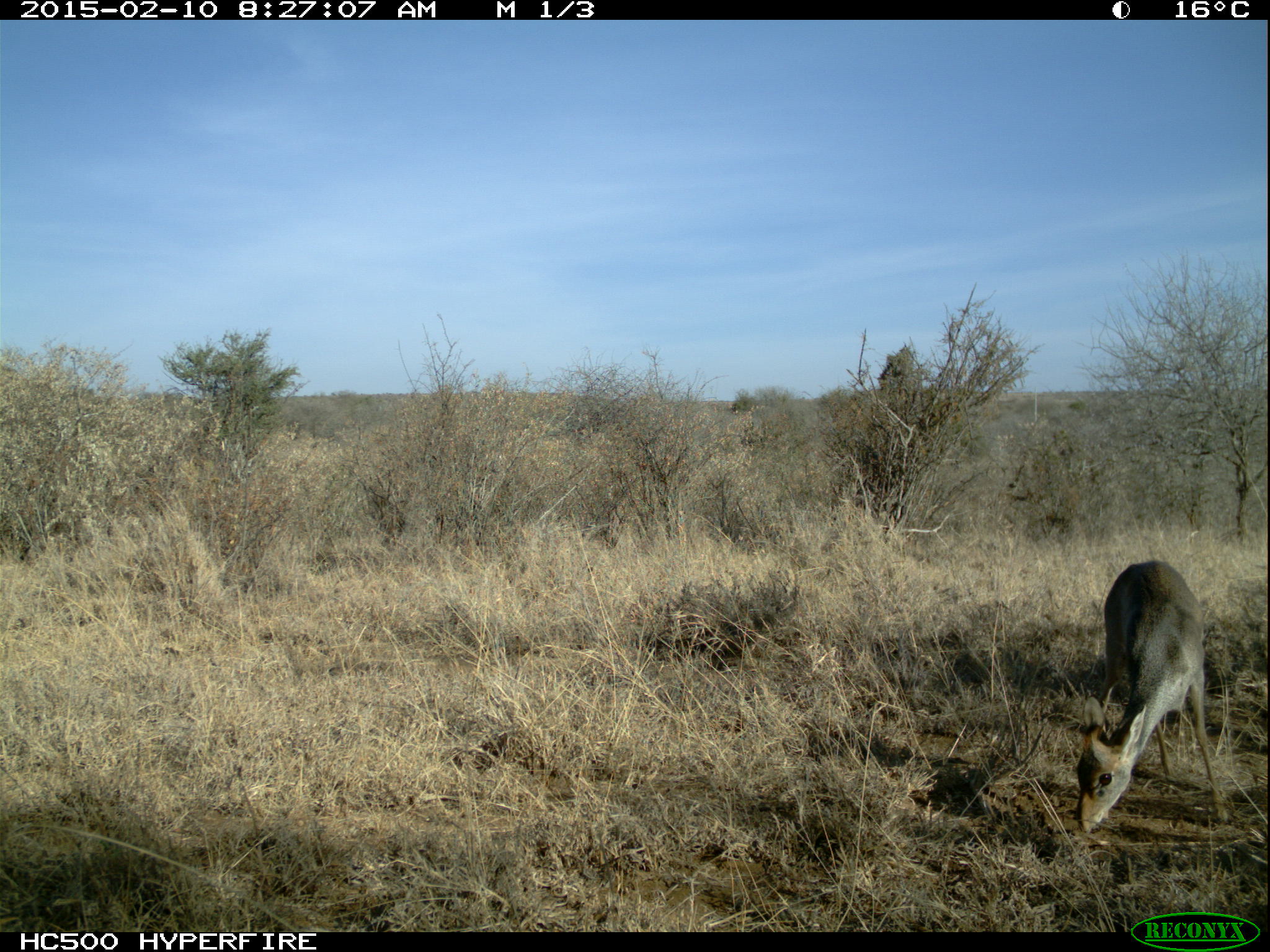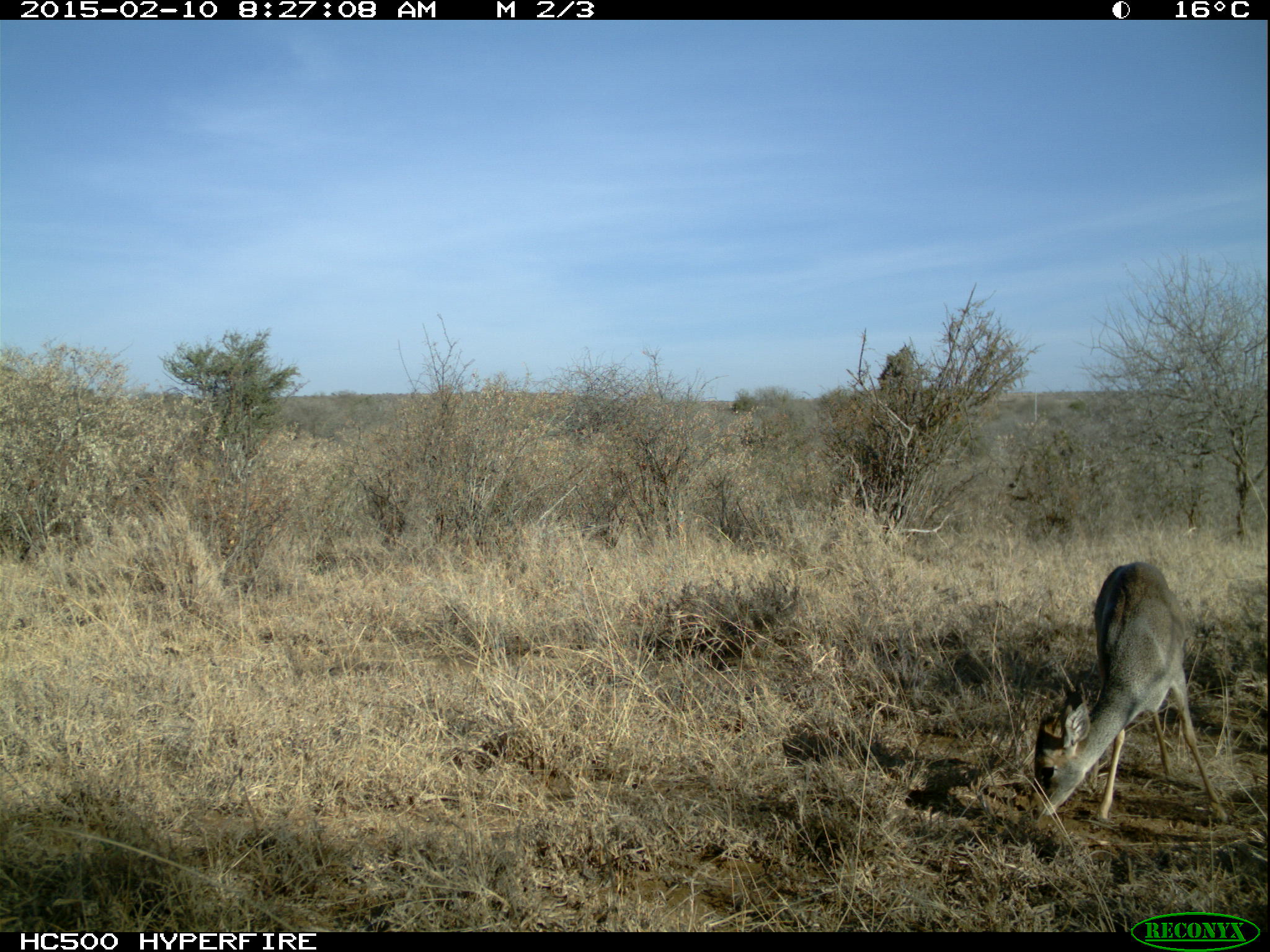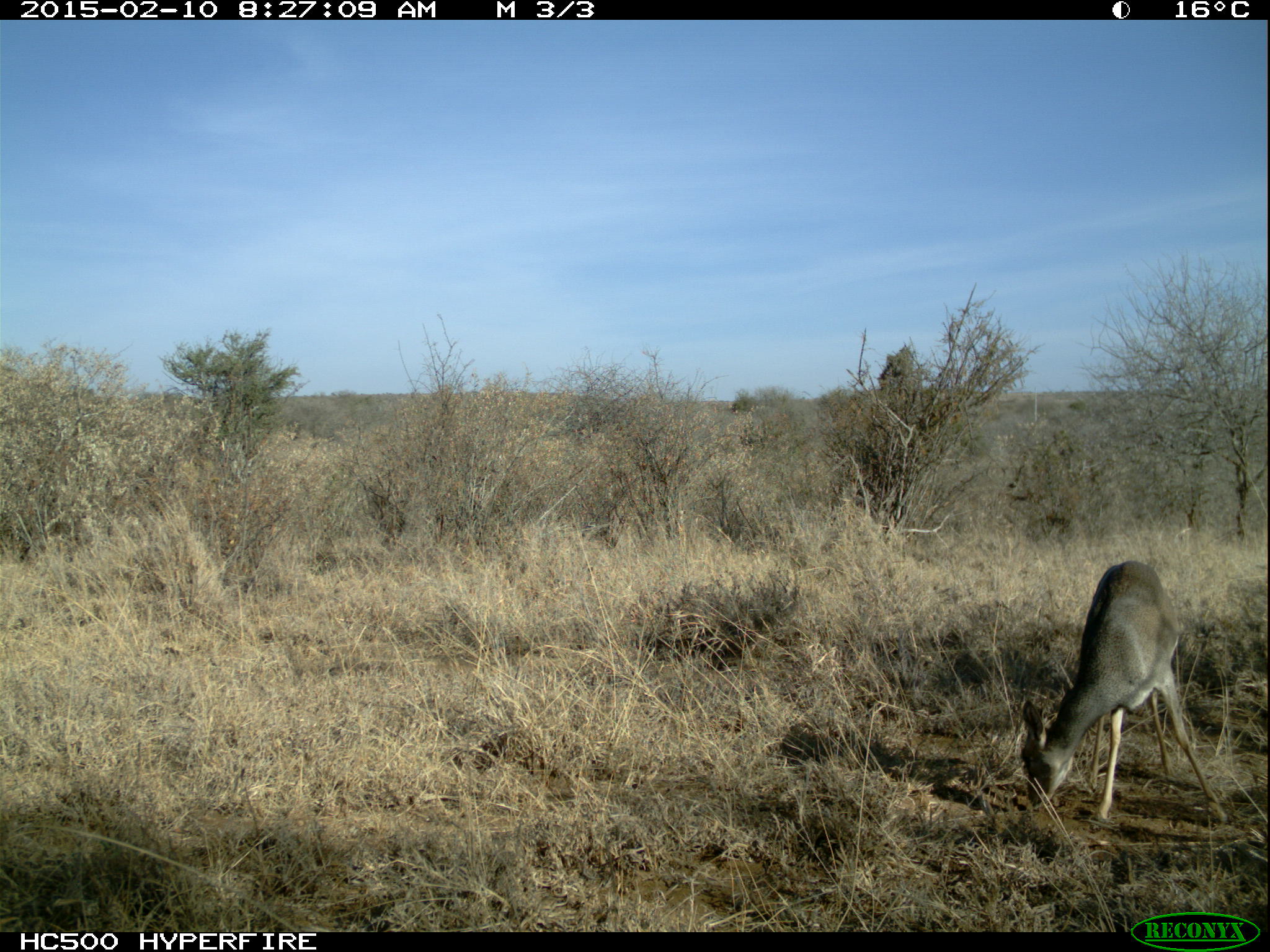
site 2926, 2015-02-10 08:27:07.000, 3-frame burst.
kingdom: Animalia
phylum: Chordata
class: Mammalia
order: Artiodactyla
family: Bovidae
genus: Madoqua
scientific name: Madoqua guentheri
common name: günther's dik-dik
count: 1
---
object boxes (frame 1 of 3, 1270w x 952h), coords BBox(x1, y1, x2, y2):
madoqua guentheri: BBox(1076, 558, 1230, 834)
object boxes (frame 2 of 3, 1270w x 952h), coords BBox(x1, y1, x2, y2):
madoqua guentheri: BBox(1027, 561, 1225, 821)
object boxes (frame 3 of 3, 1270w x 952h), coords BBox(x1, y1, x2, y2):
madoqua guentheri: BBox(1018, 558, 1225, 821)